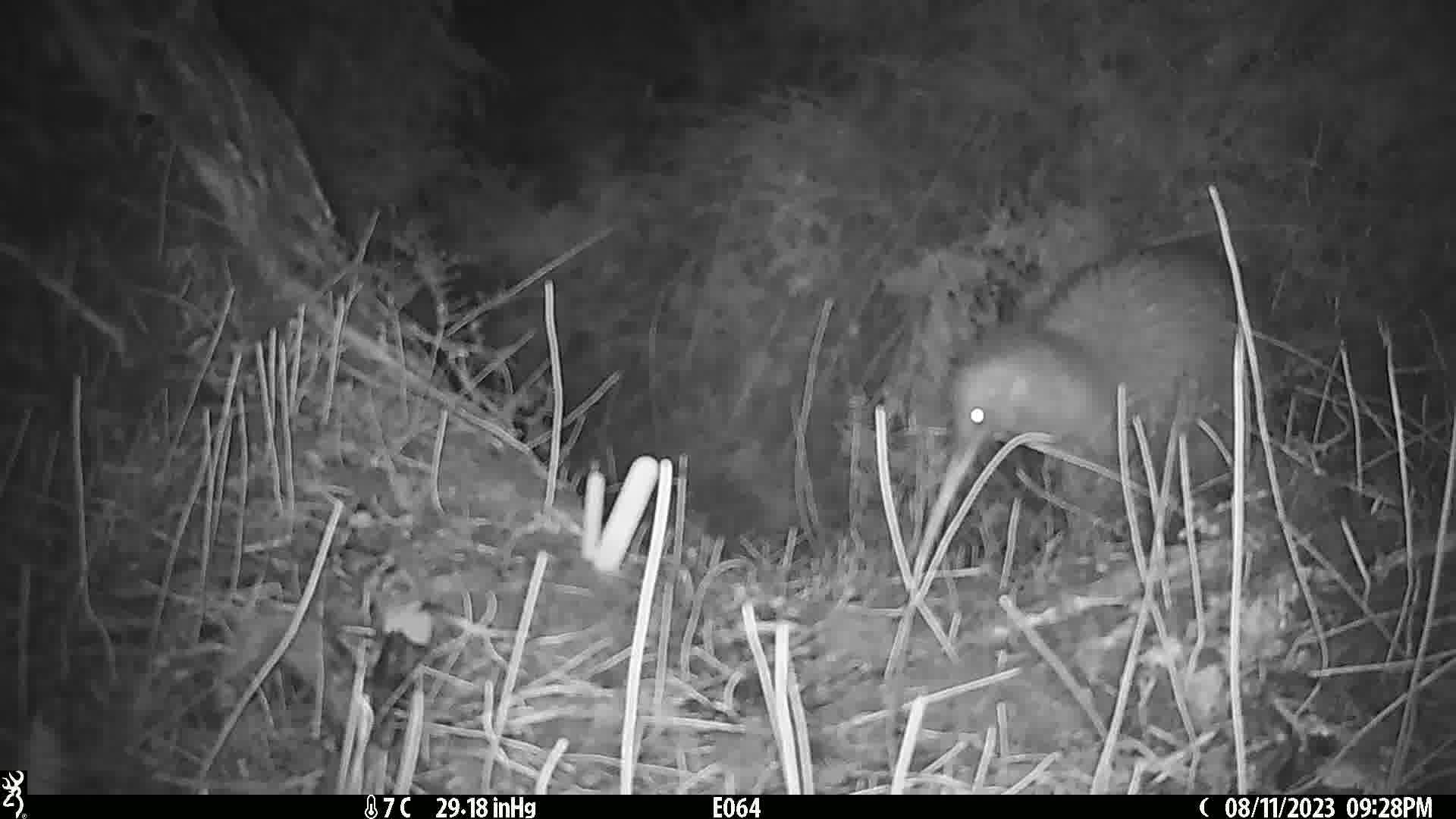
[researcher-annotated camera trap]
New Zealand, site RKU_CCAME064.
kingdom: Animalia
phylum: Chordata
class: Aves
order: Apterygiformes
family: Apterygidae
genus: Apteryx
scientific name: Apteryx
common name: kiwi